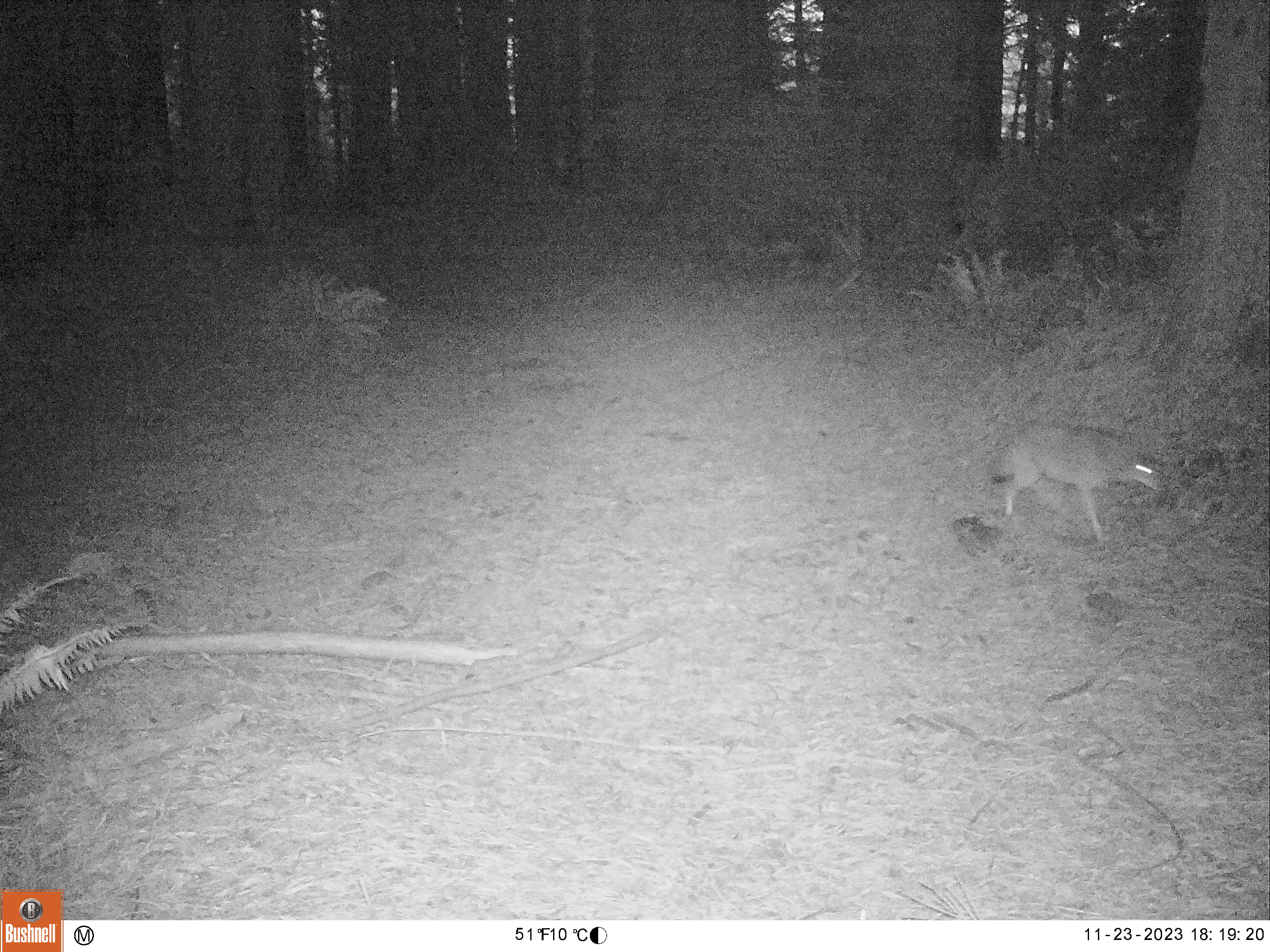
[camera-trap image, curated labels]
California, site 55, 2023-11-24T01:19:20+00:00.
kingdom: Animalia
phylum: Chordata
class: Mammalia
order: Carnivora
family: Canidae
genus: Canis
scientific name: Canis latrans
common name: coyote